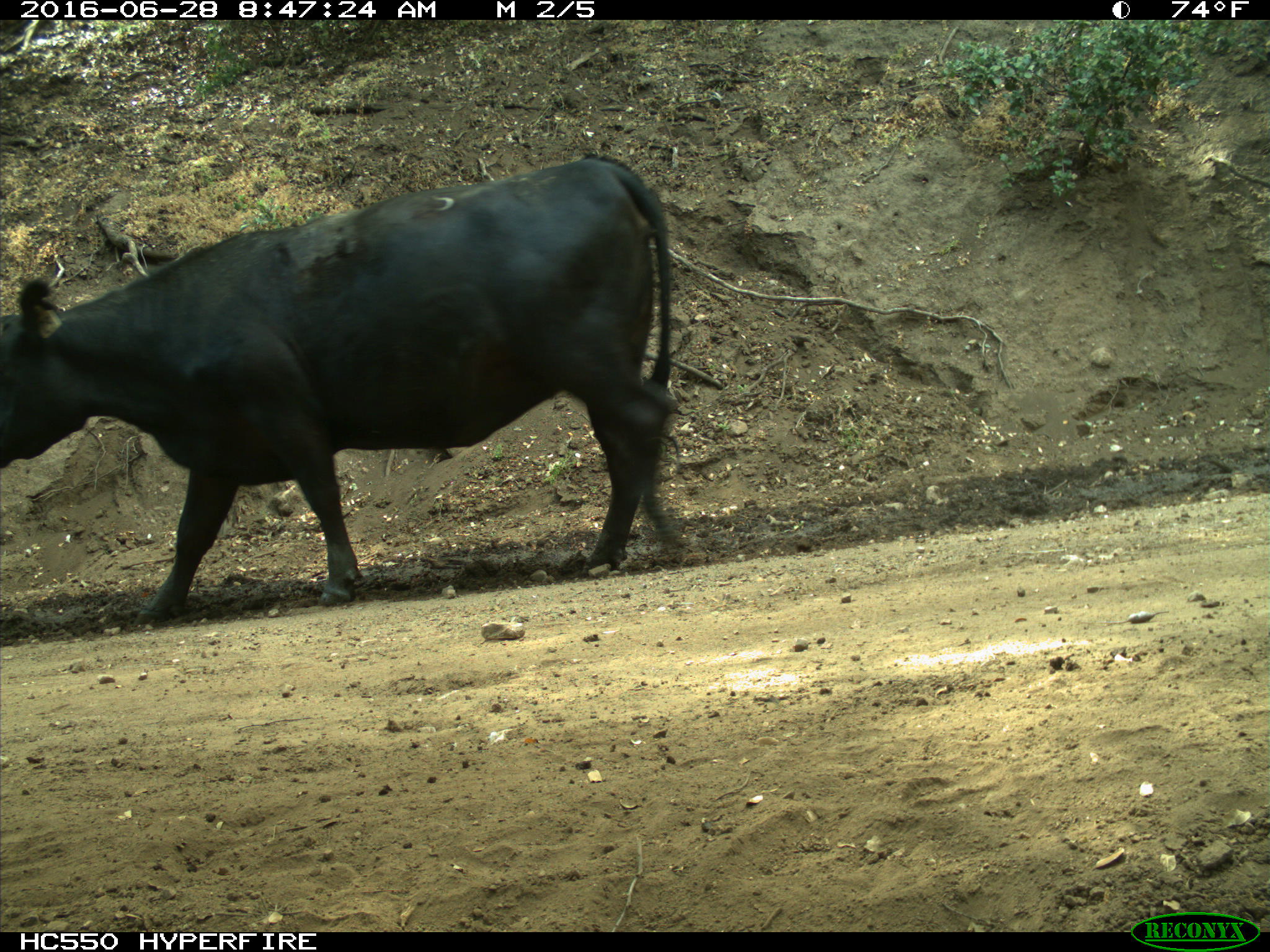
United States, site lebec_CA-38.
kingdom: Animalia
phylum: Chordata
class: Mammalia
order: Artiodactyla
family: Bovidae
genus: Bos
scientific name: Bos taurus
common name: domestic cow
Bos taurus (domestic cow).